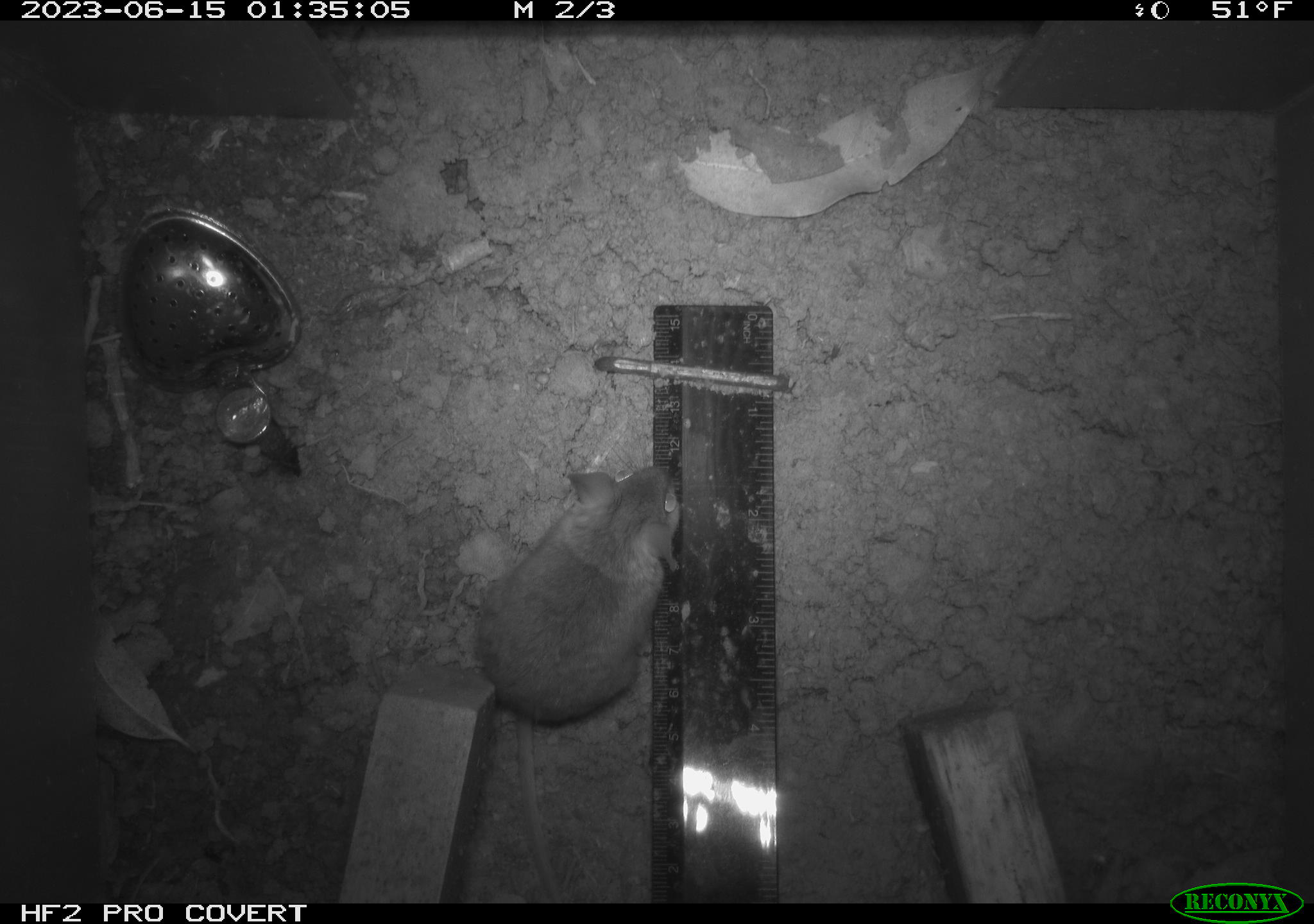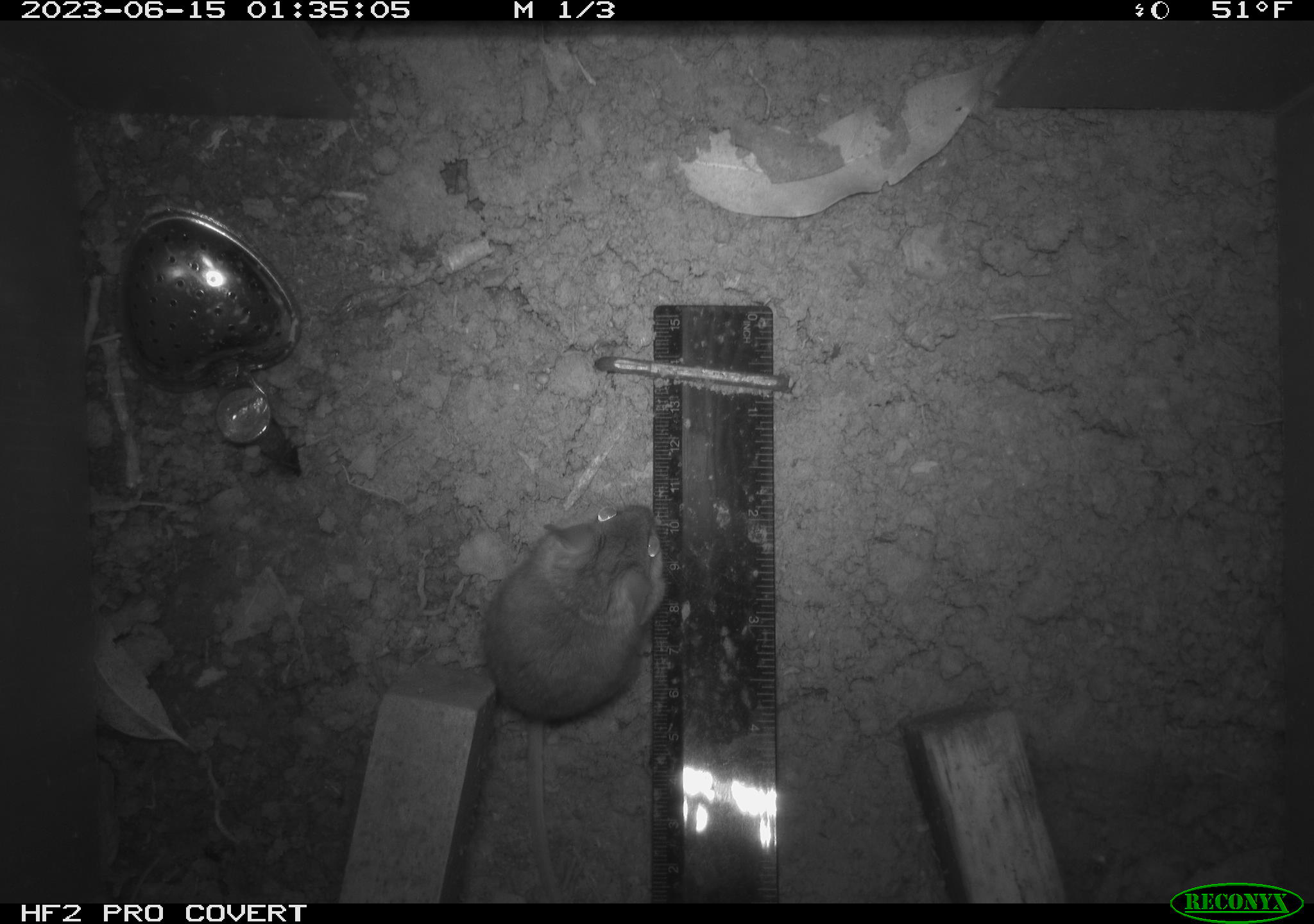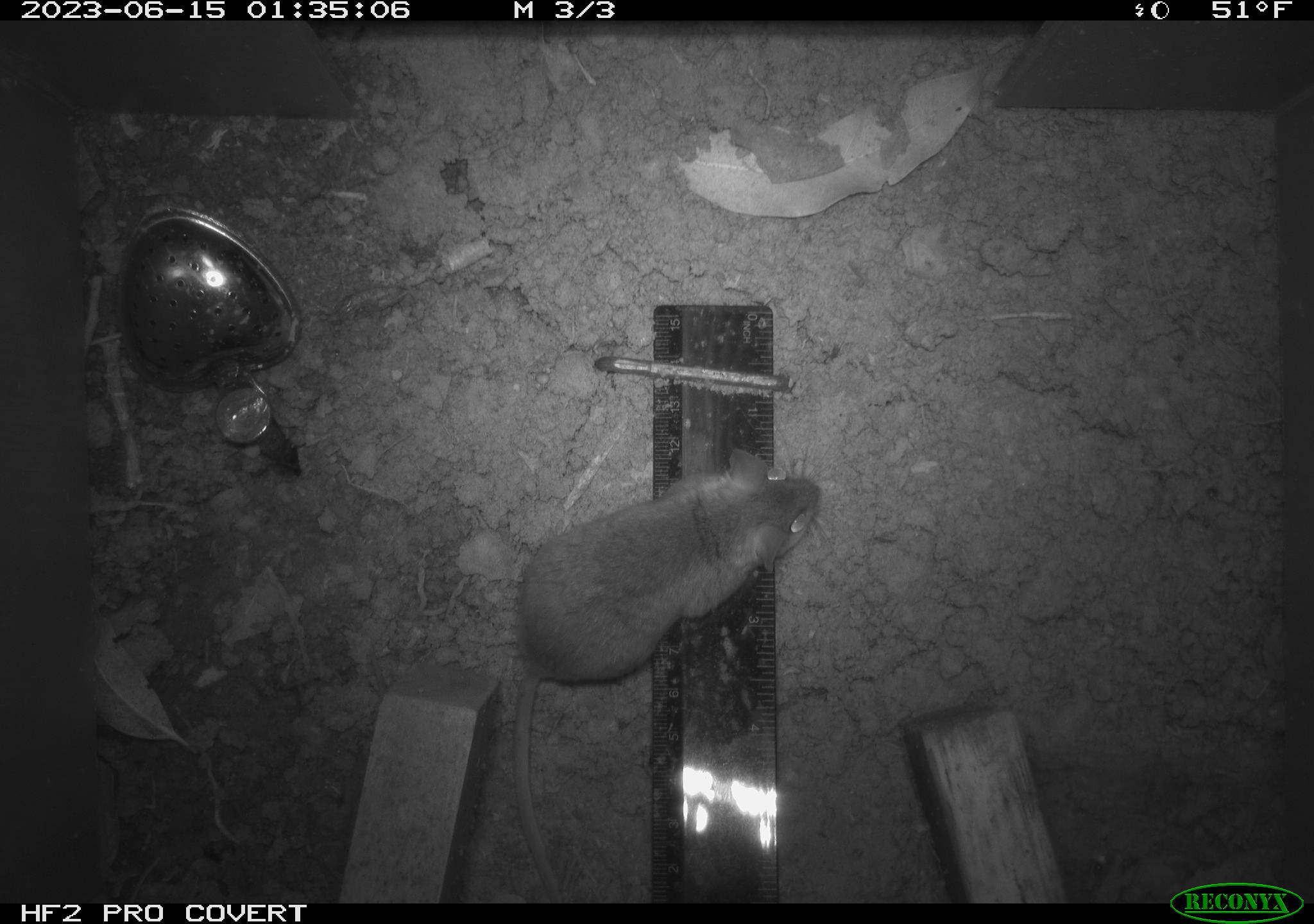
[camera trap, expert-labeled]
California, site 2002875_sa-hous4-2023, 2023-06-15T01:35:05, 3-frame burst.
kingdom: Animalia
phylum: Chordata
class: Mammalia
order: Rodentia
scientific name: Rodentia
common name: mouse species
Mouse species (Rodentia).